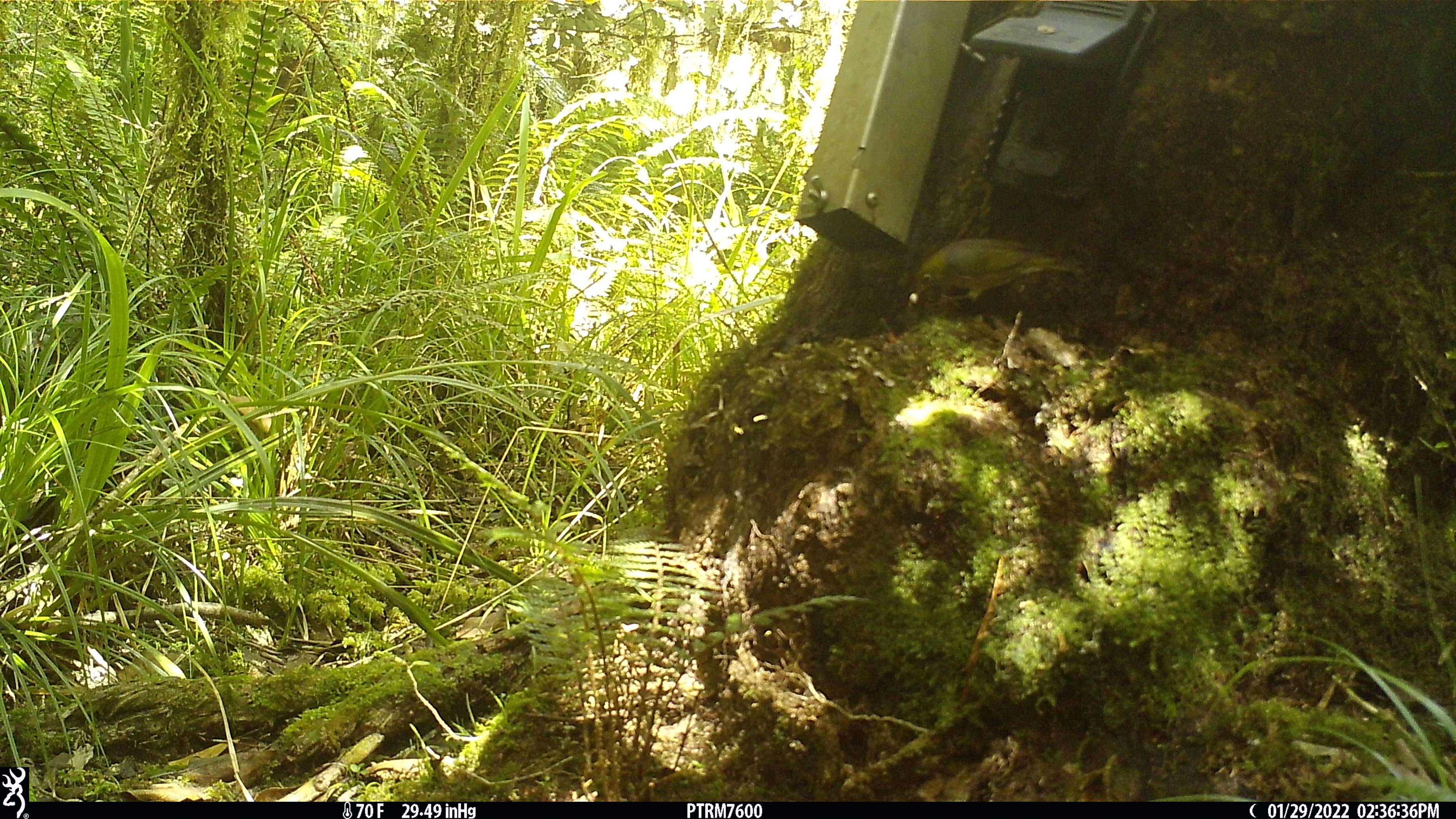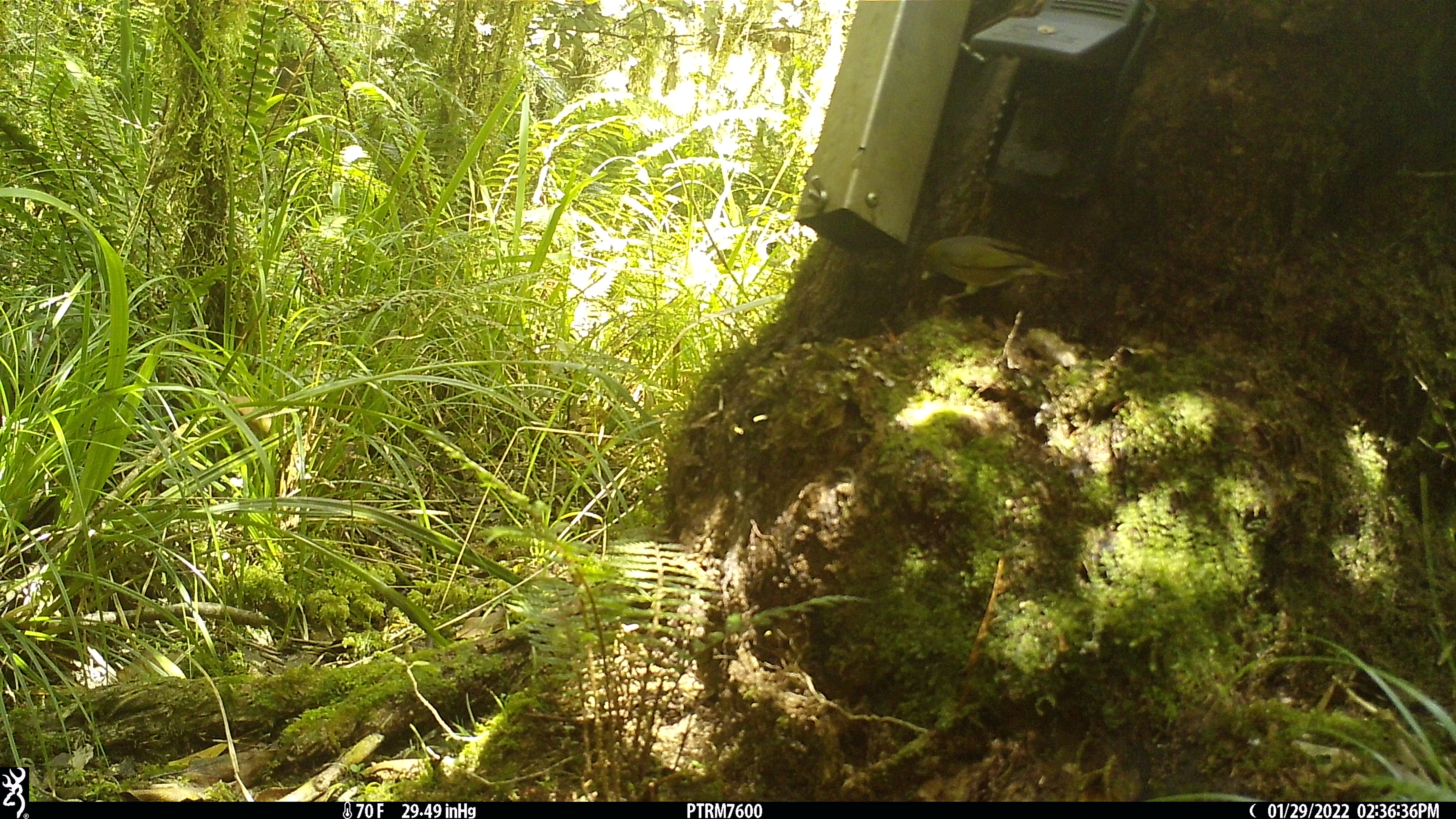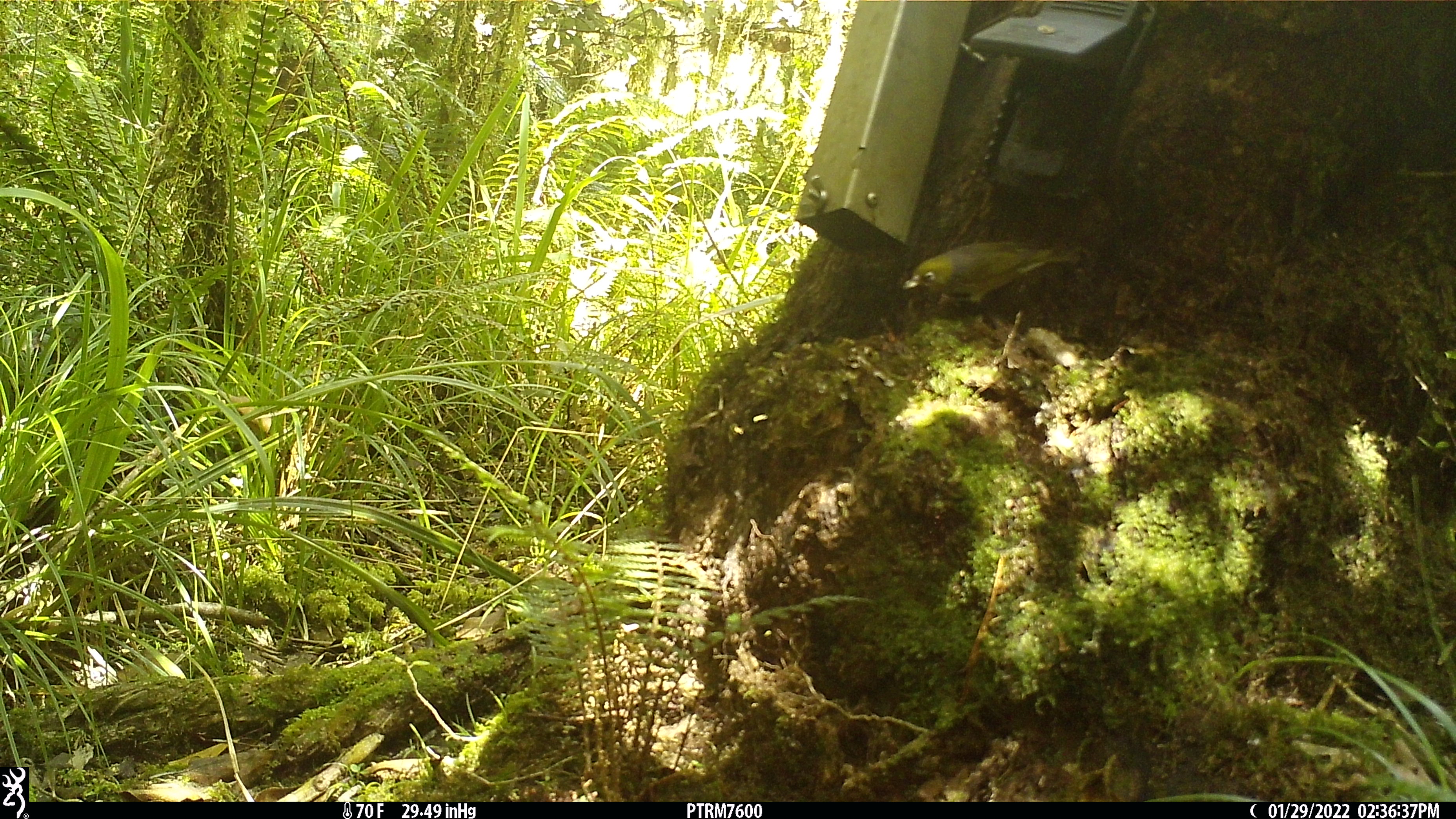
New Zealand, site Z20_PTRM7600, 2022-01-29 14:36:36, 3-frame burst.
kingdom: Animalia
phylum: Chordata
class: Aves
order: Passeriformes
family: Zosteropidae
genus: Zosterops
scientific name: Zosterops lateralis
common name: silvereye